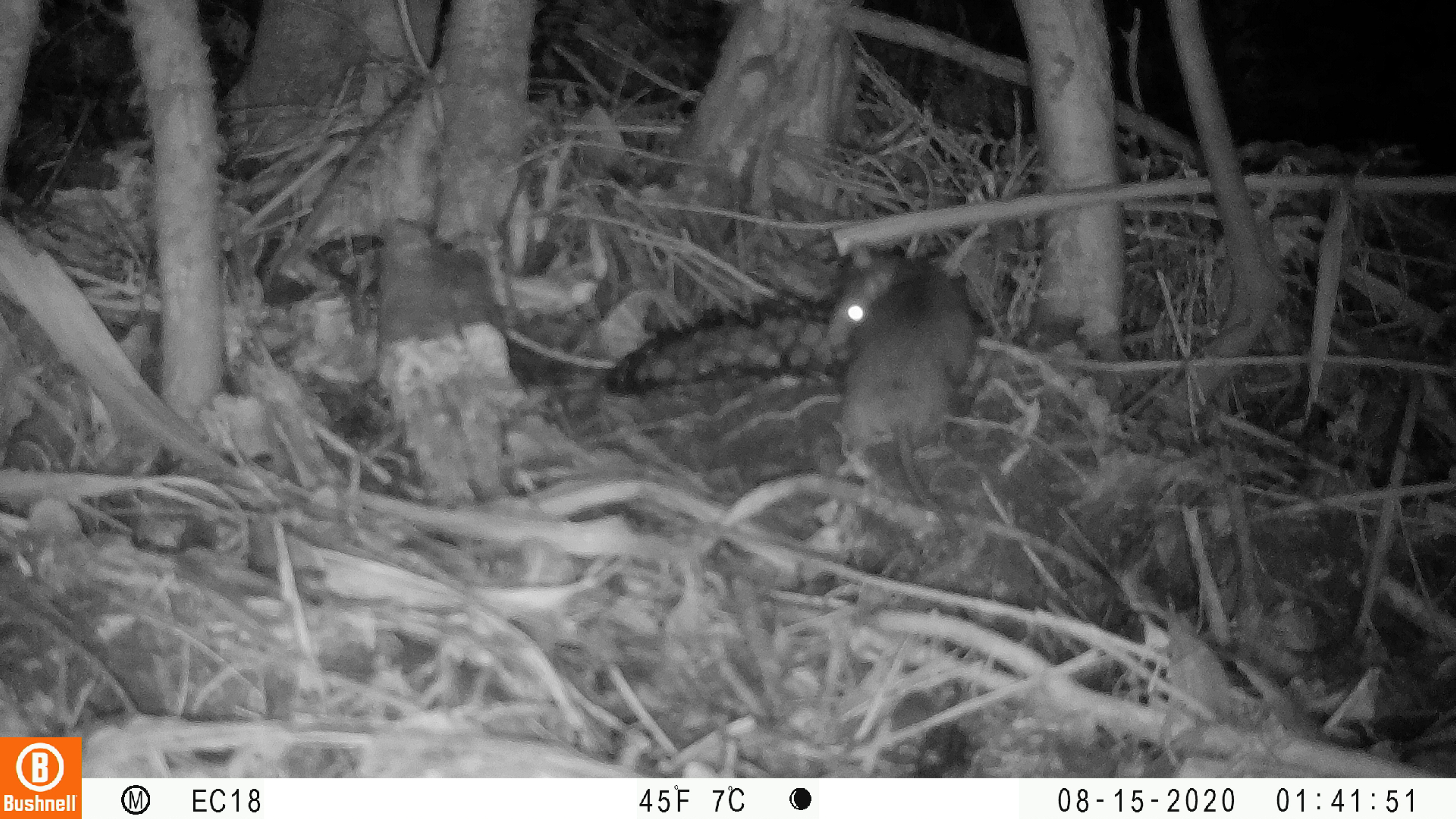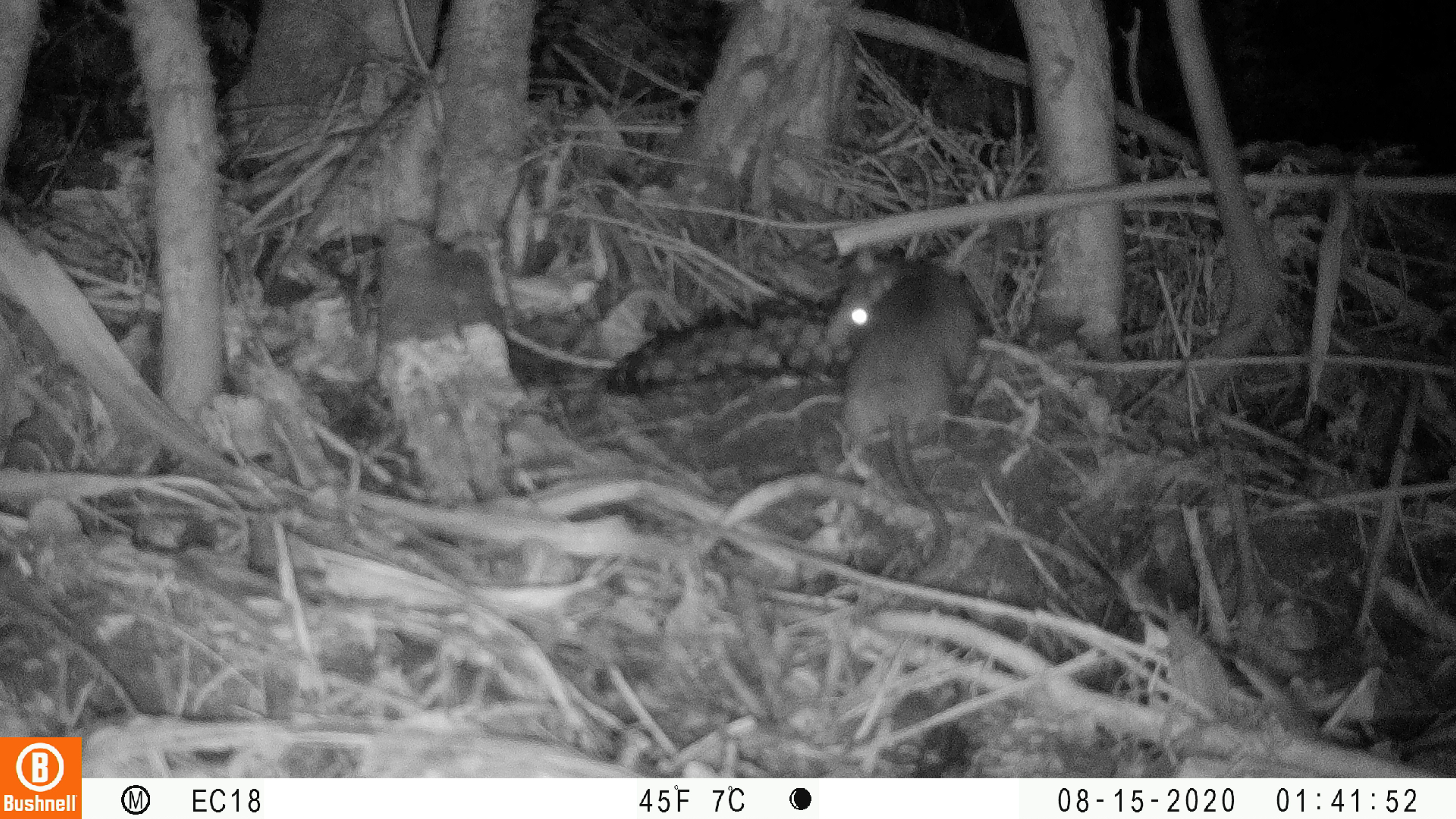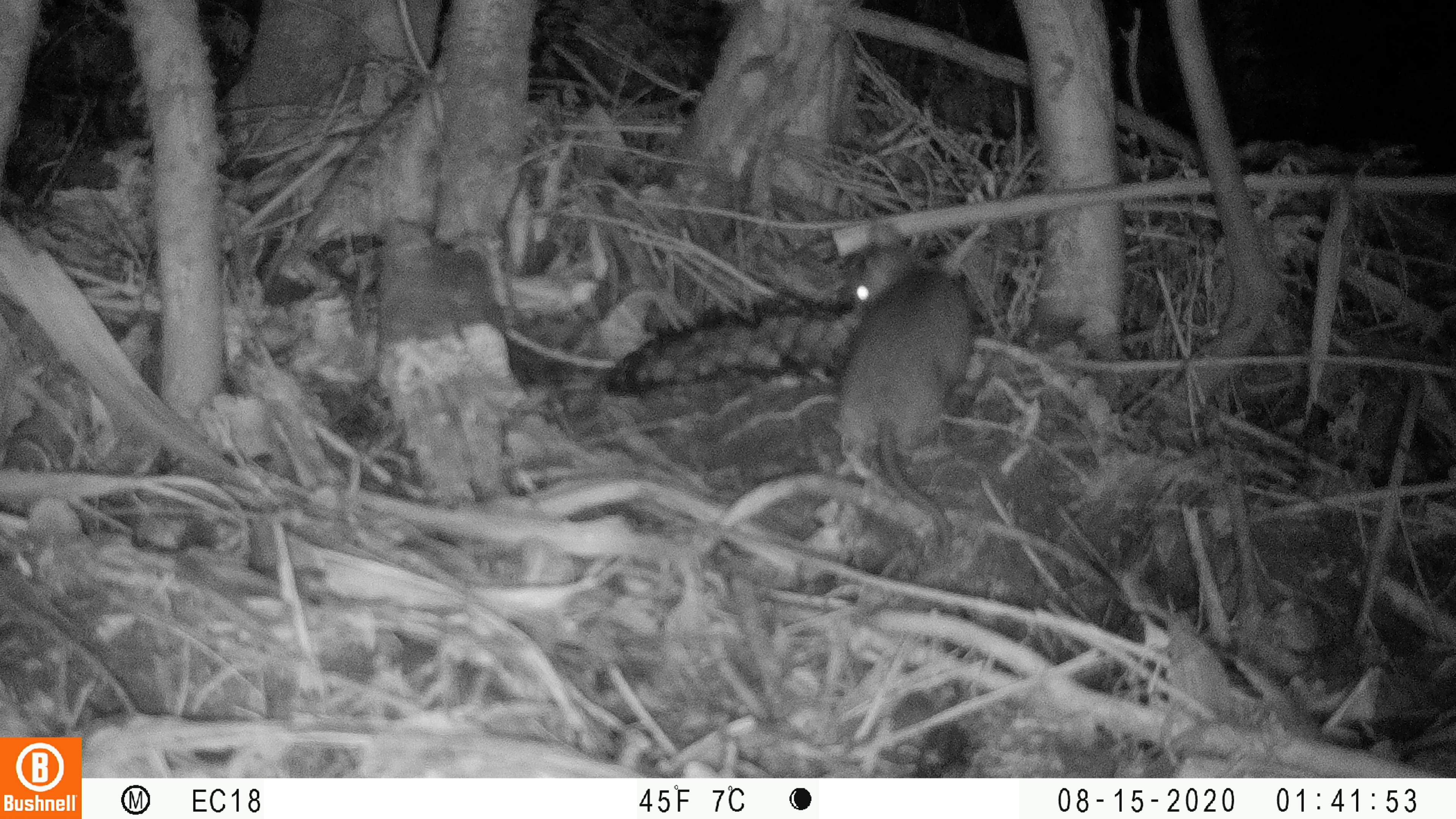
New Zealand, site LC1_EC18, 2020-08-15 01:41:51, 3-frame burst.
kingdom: Animalia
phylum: Chordata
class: Mammalia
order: Rodentia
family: Muridae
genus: Rattus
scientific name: Rattus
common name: rat